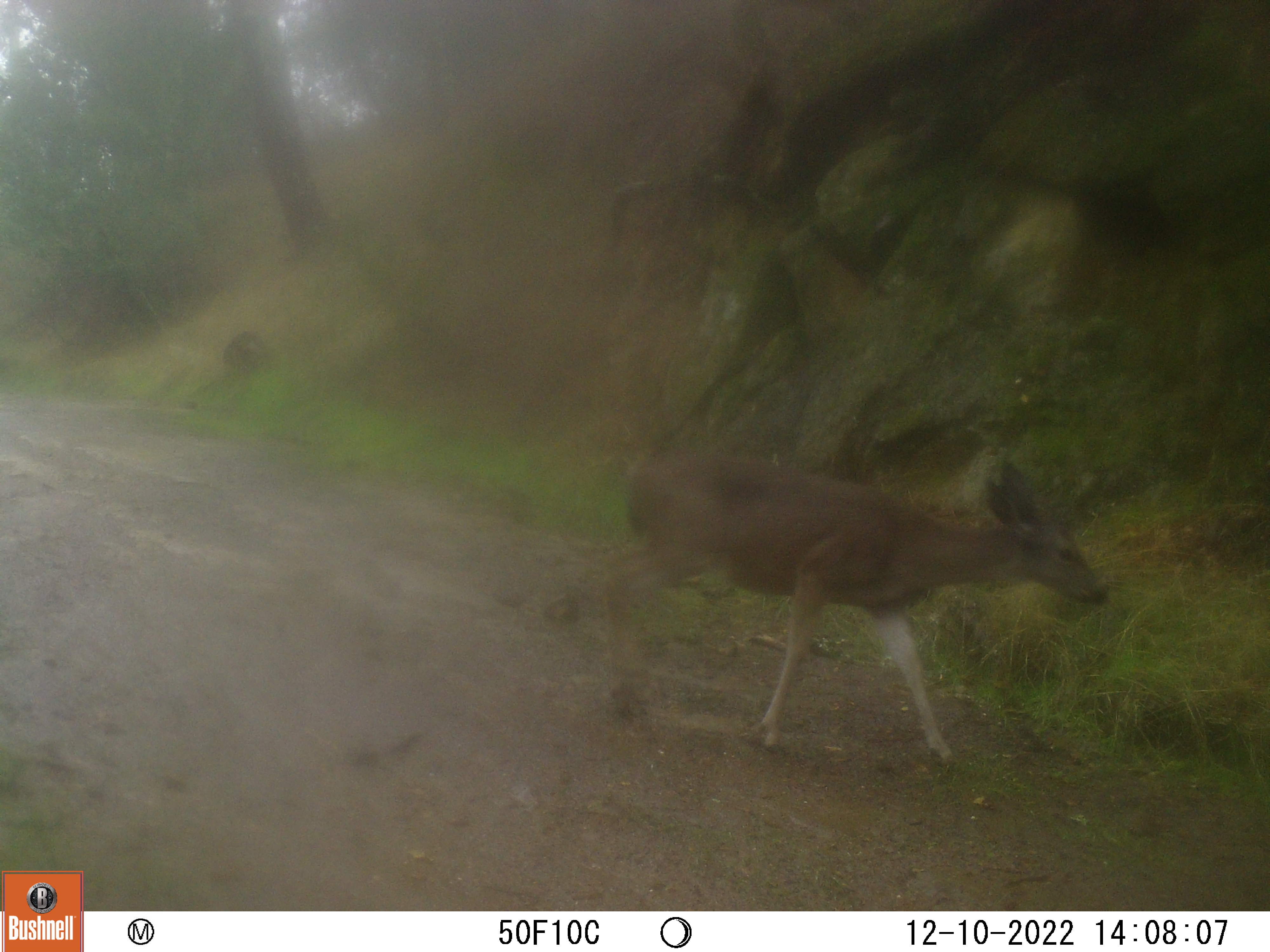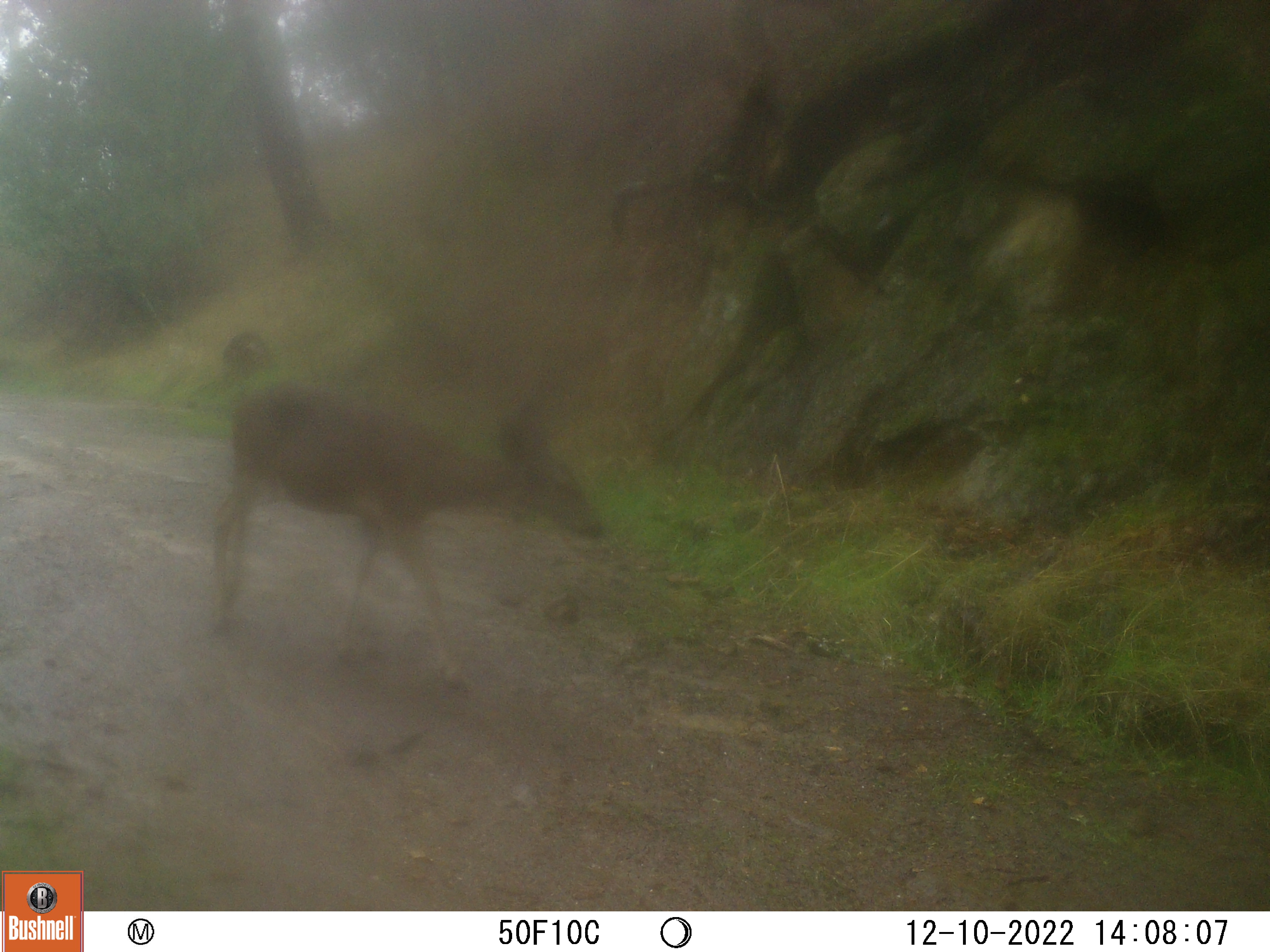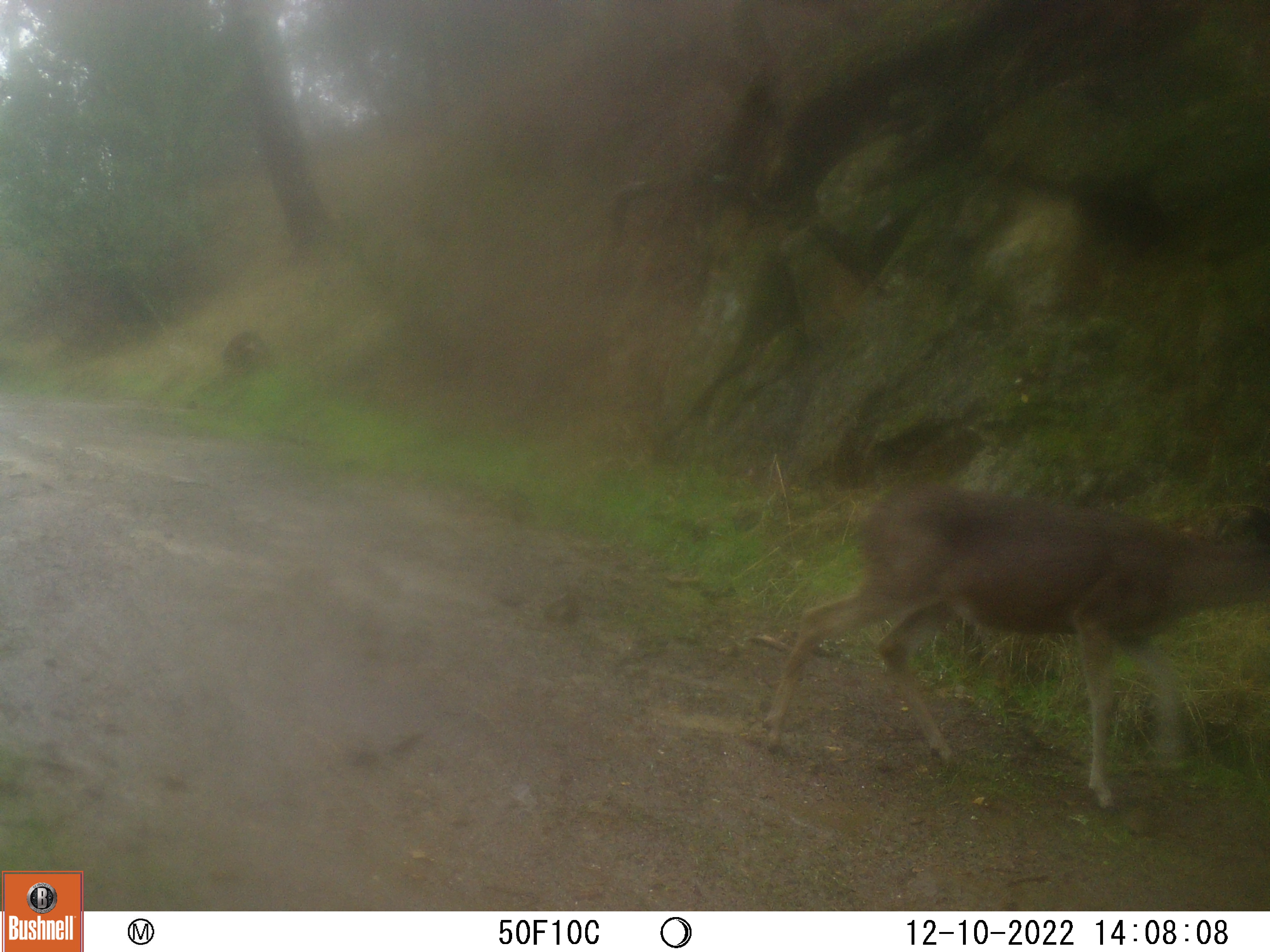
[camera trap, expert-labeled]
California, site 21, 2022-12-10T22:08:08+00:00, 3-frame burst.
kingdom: Animalia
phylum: Chordata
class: Mammalia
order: Artiodactyla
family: Cervidae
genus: Odocoileus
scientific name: Odocoileus hemionus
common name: mule deer